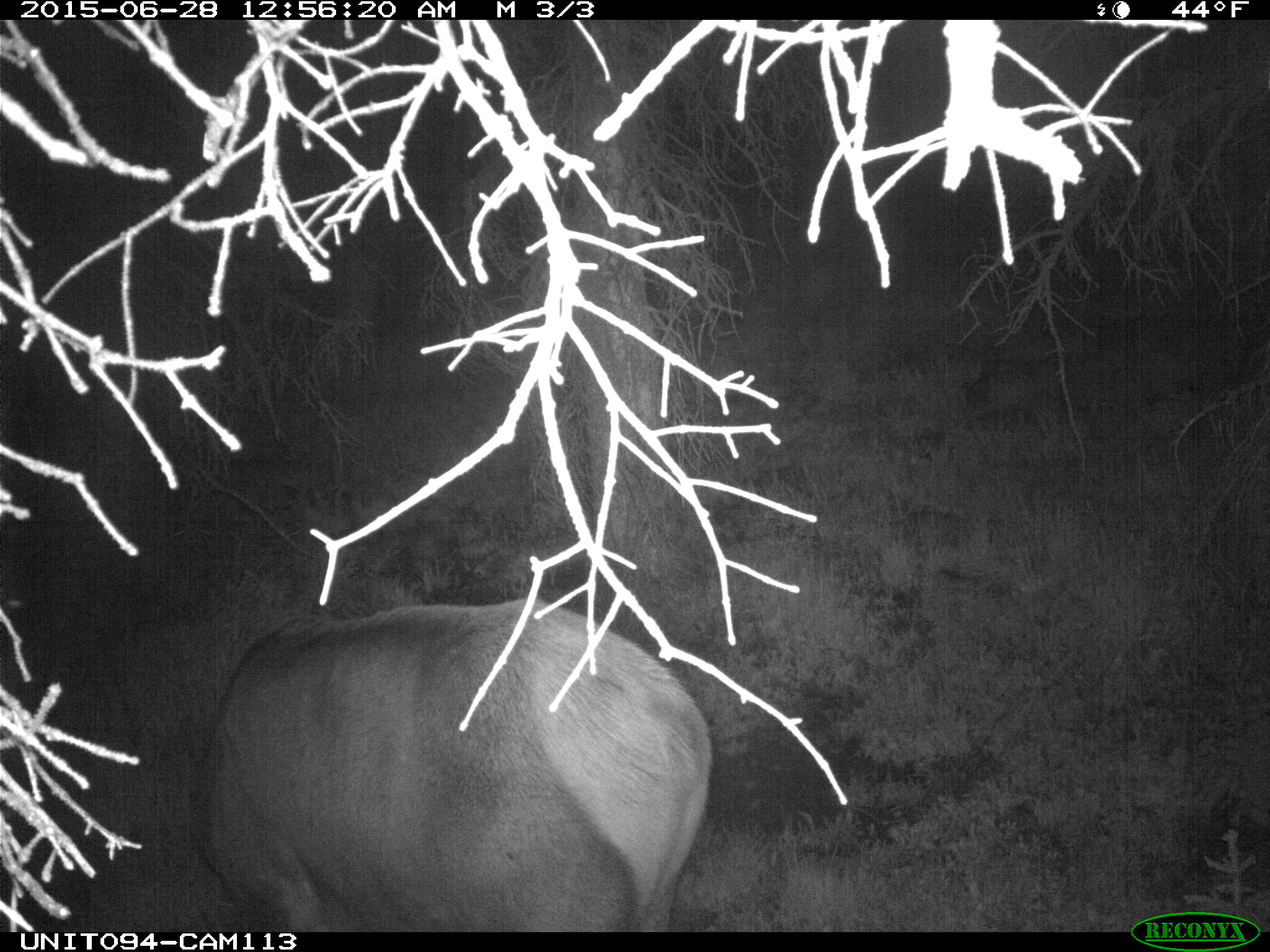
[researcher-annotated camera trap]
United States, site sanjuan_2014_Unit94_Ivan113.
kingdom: Animalia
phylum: Chordata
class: Mammalia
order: Artiodactyla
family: Cervidae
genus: Cervus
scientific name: Cervus elaphus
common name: red deer